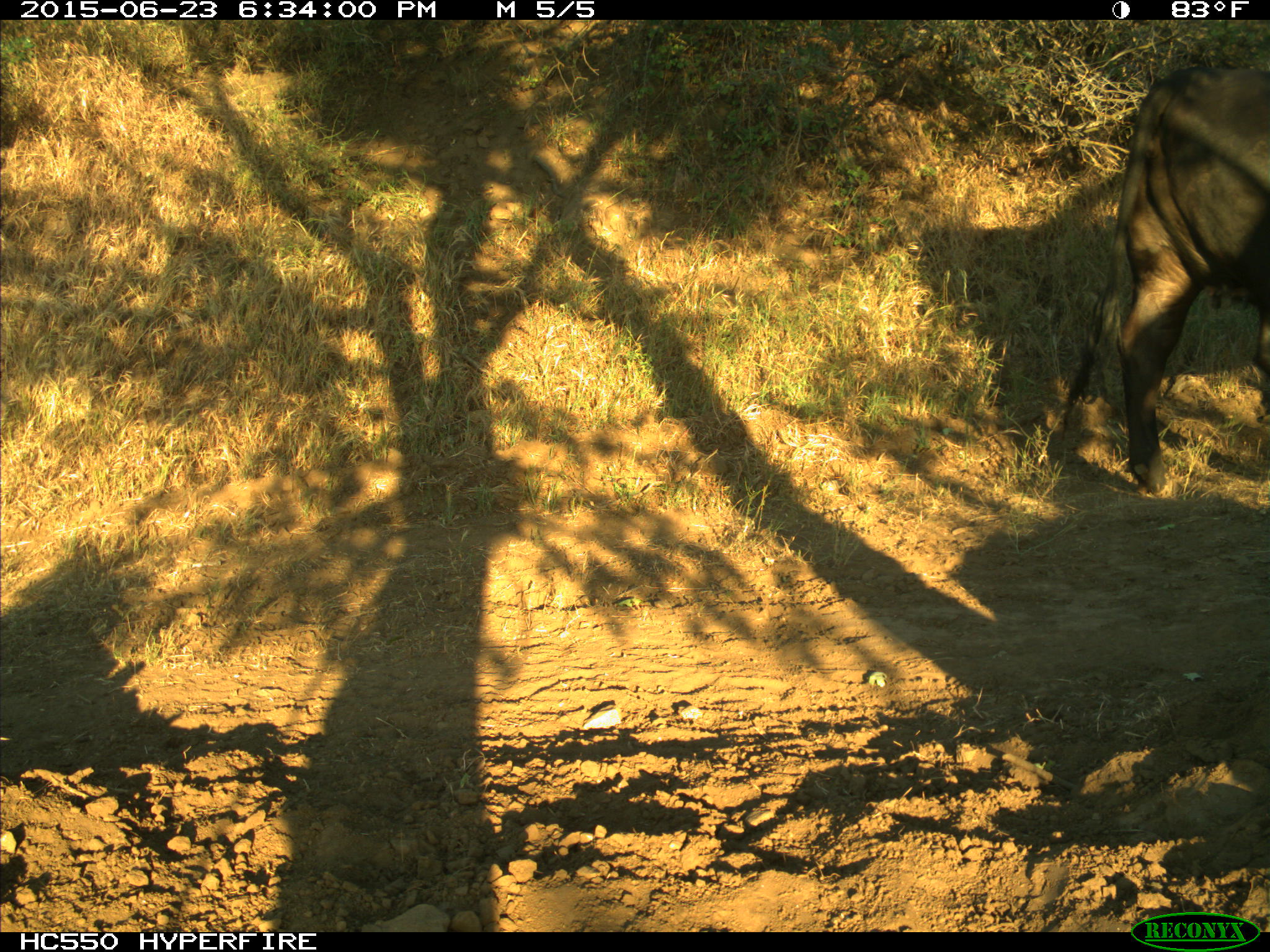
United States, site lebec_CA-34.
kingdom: Animalia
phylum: Chordata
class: Mammalia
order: Artiodactyla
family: Bovidae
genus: Bos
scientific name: Bos taurus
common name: domestic cow